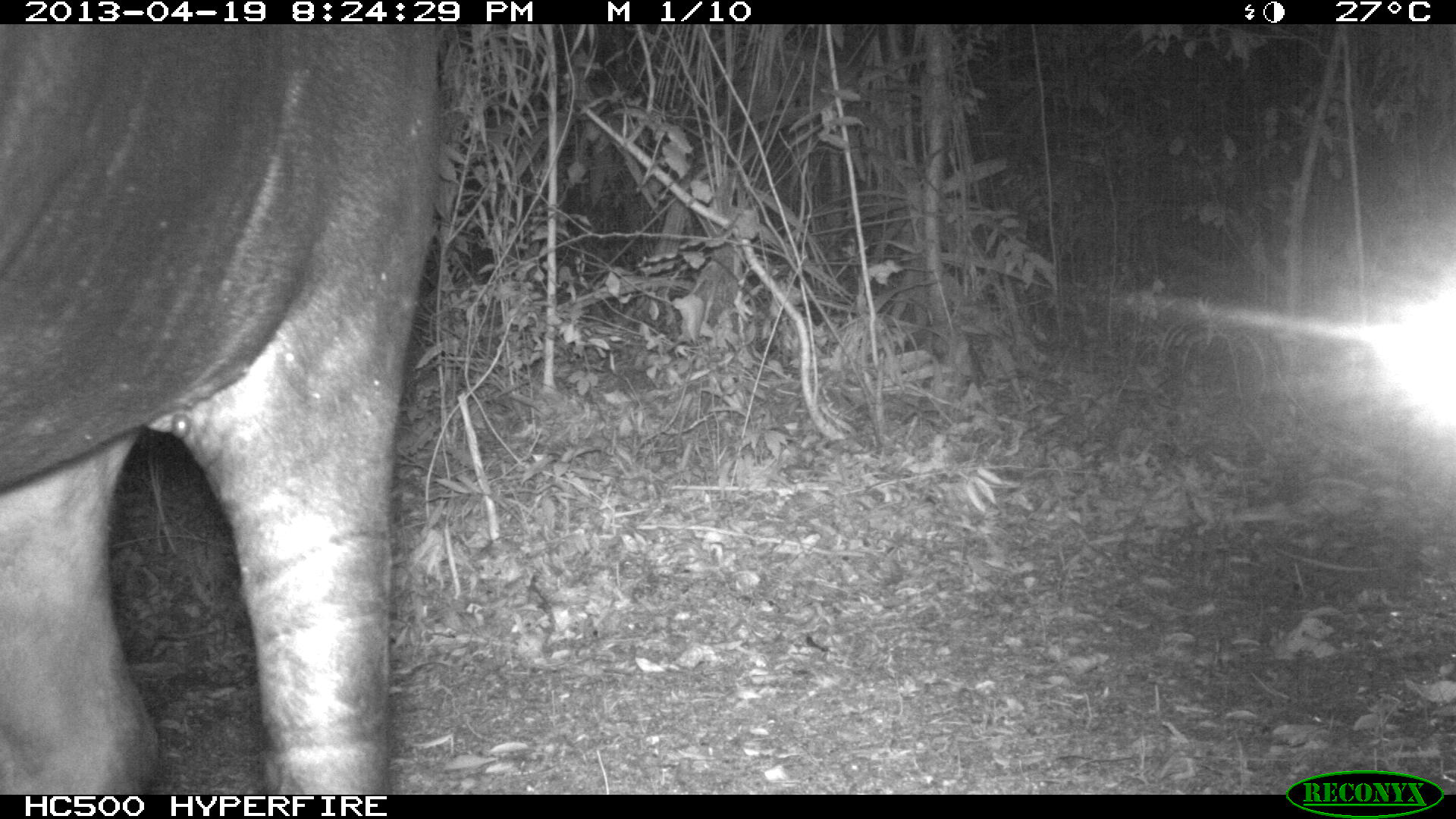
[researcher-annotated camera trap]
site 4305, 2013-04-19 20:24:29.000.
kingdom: Animalia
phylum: Chordata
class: Mammalia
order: Perissodactyla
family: Tapiridae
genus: Tapirus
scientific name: Tapirus bairdii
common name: baird's tapir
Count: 2.